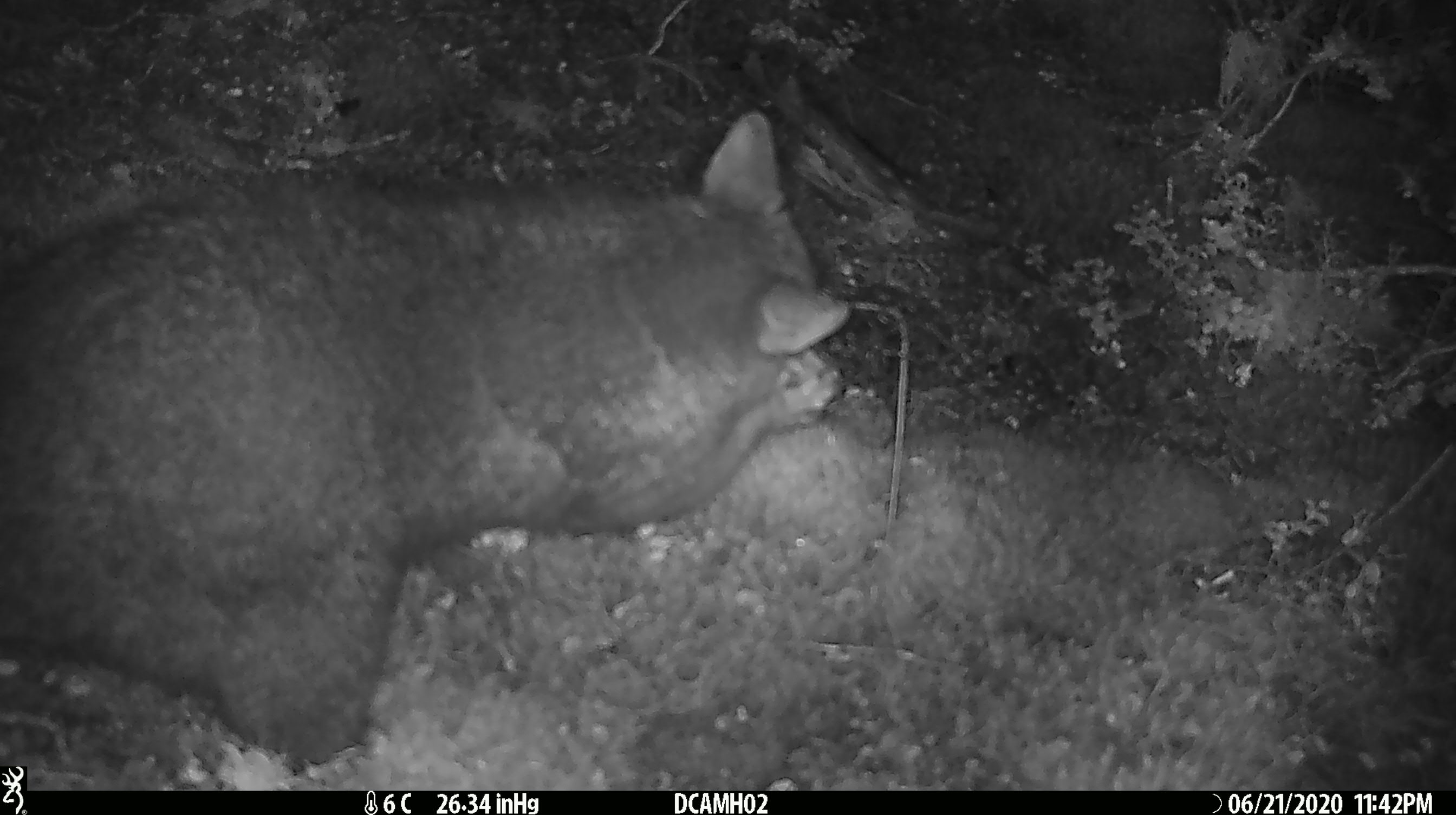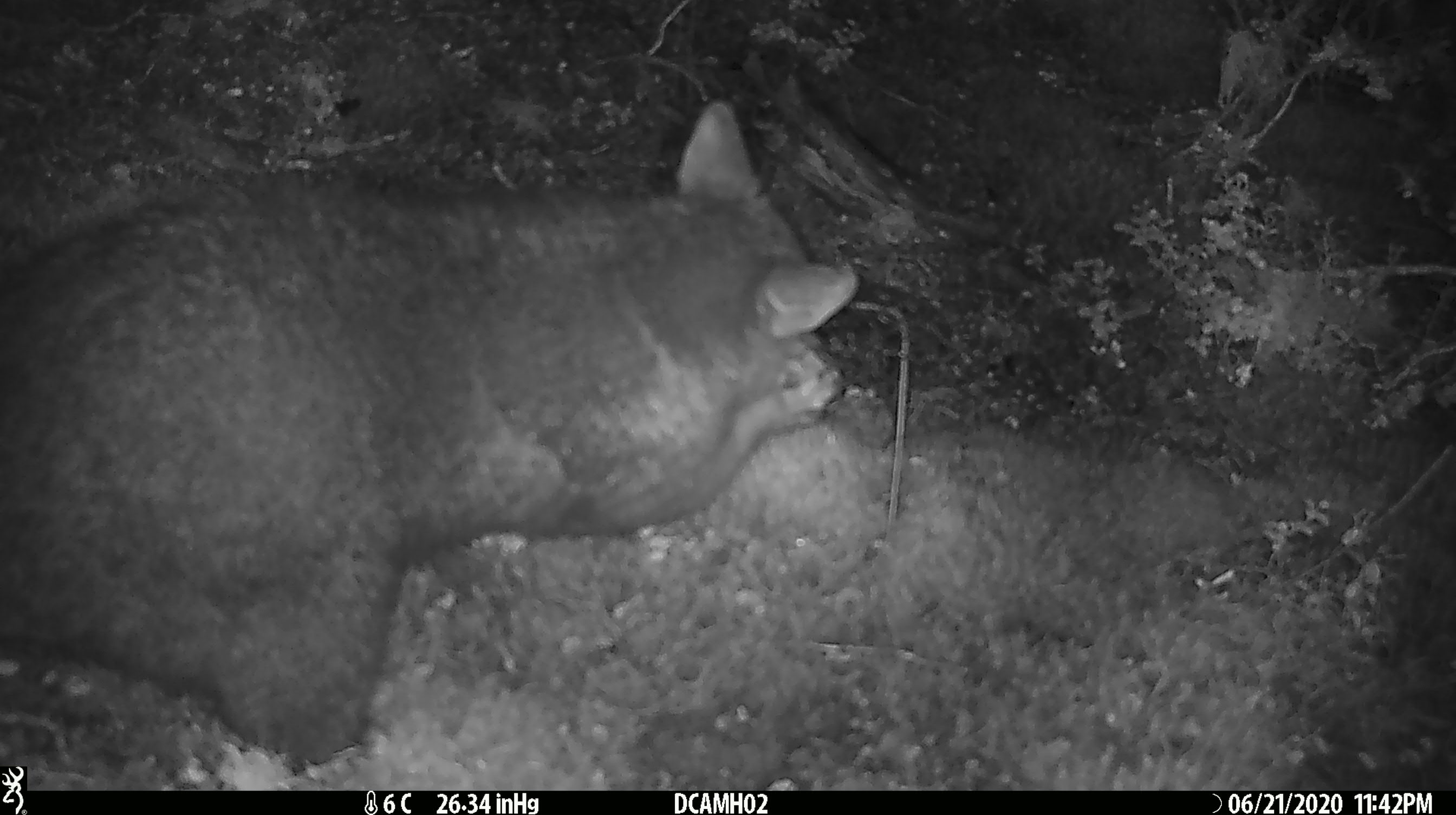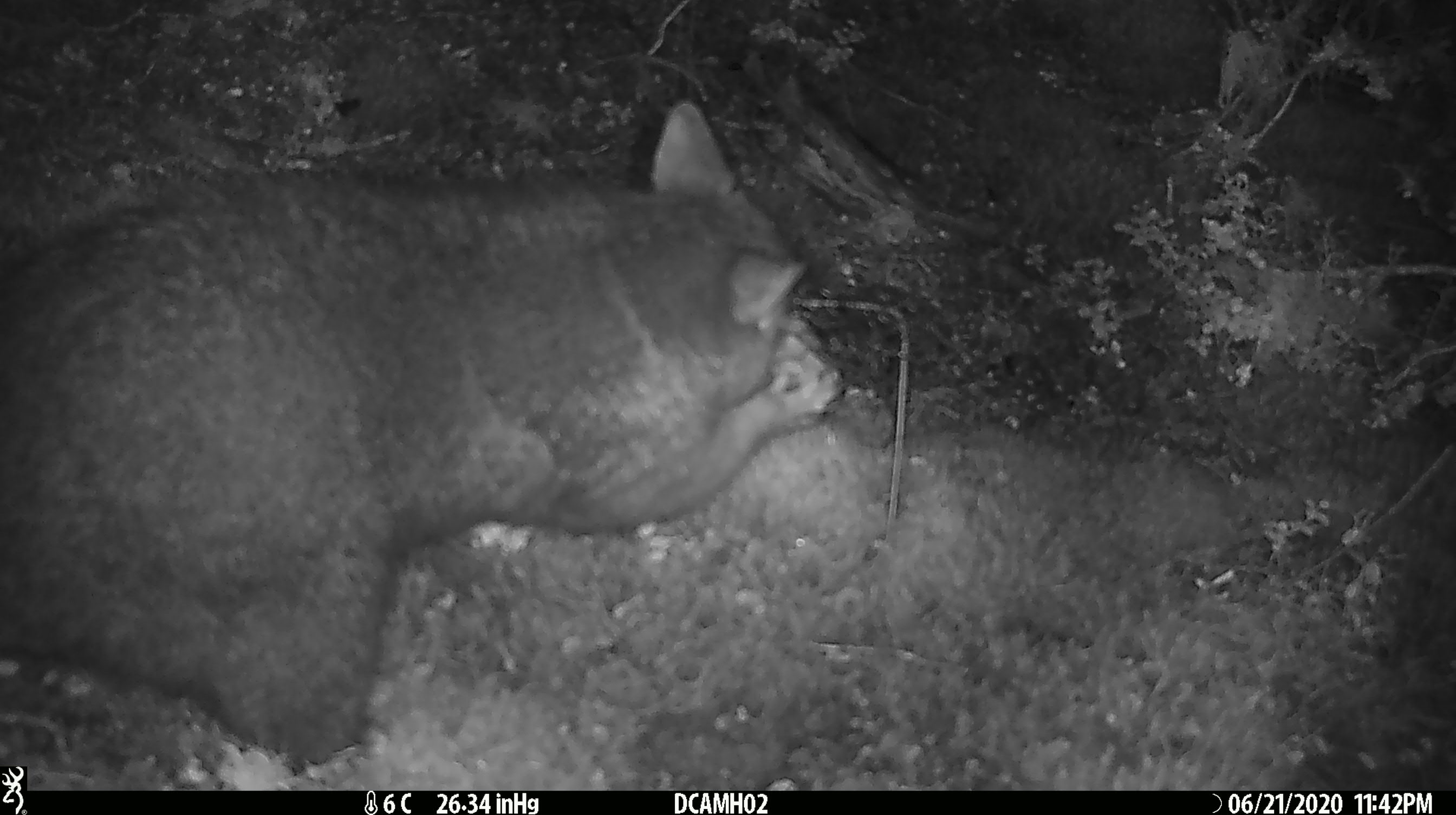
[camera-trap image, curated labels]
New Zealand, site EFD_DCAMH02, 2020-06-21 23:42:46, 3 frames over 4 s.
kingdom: Animalia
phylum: Chordata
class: Mammalia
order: Diprotodontia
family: Phalangeridae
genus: Trichosurus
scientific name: Trichosurus vulpecula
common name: common brushtail possum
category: possum